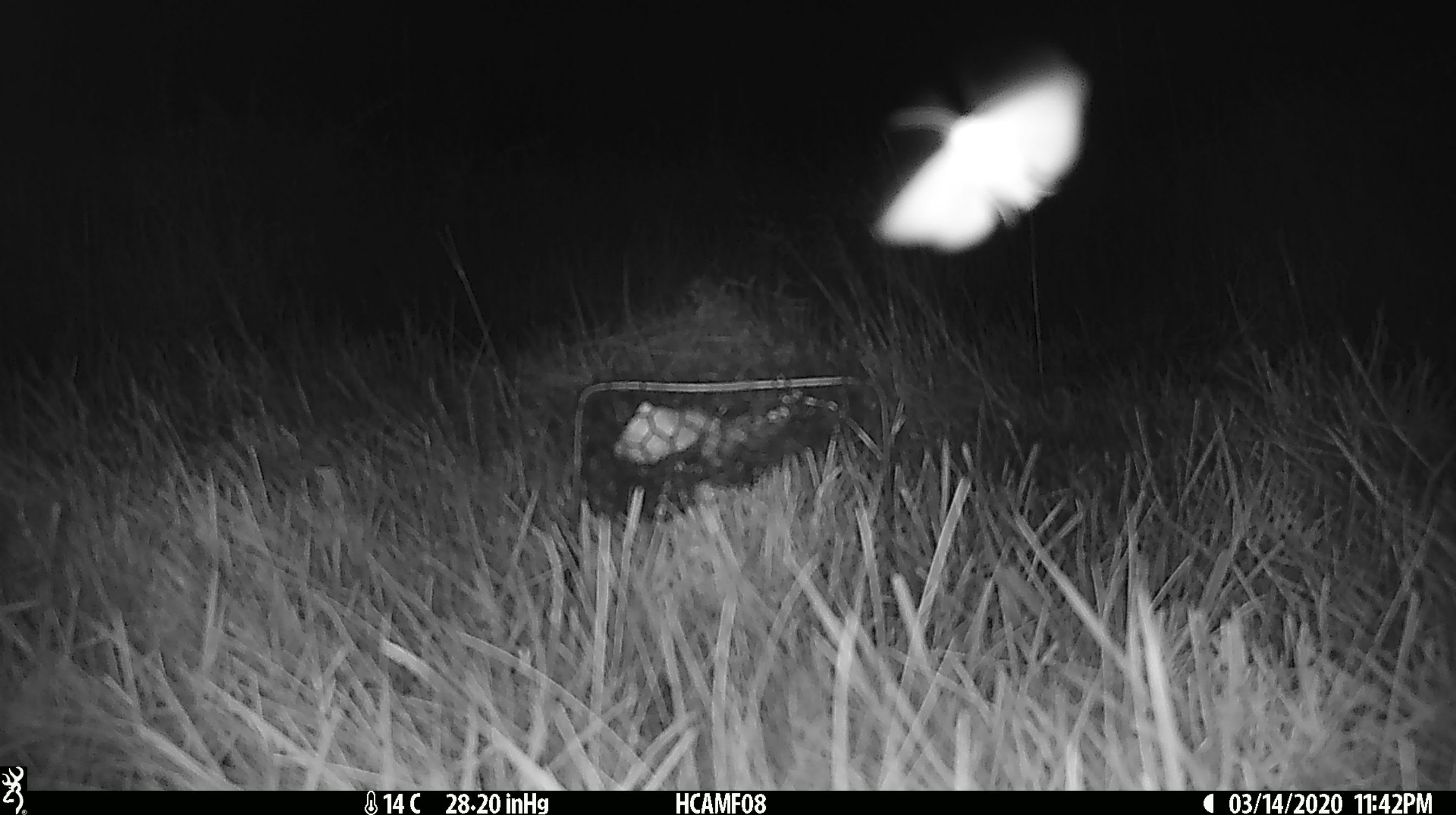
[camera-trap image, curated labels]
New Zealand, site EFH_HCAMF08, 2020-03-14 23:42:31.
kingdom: Animalia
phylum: Arthropoda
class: Insecta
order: Lepidoptera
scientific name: Lepidoptera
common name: moth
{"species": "moth (Lepidoptera)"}